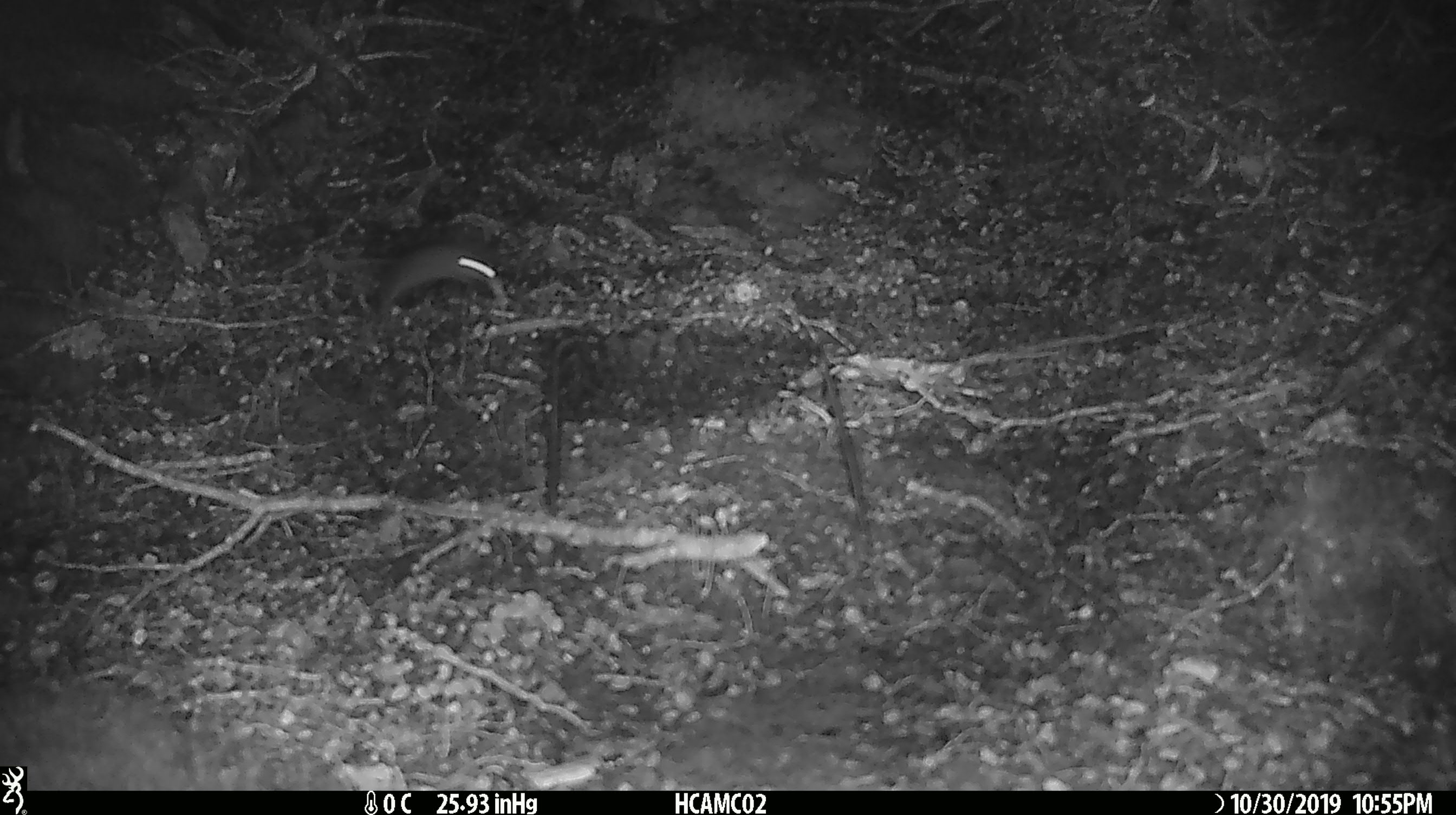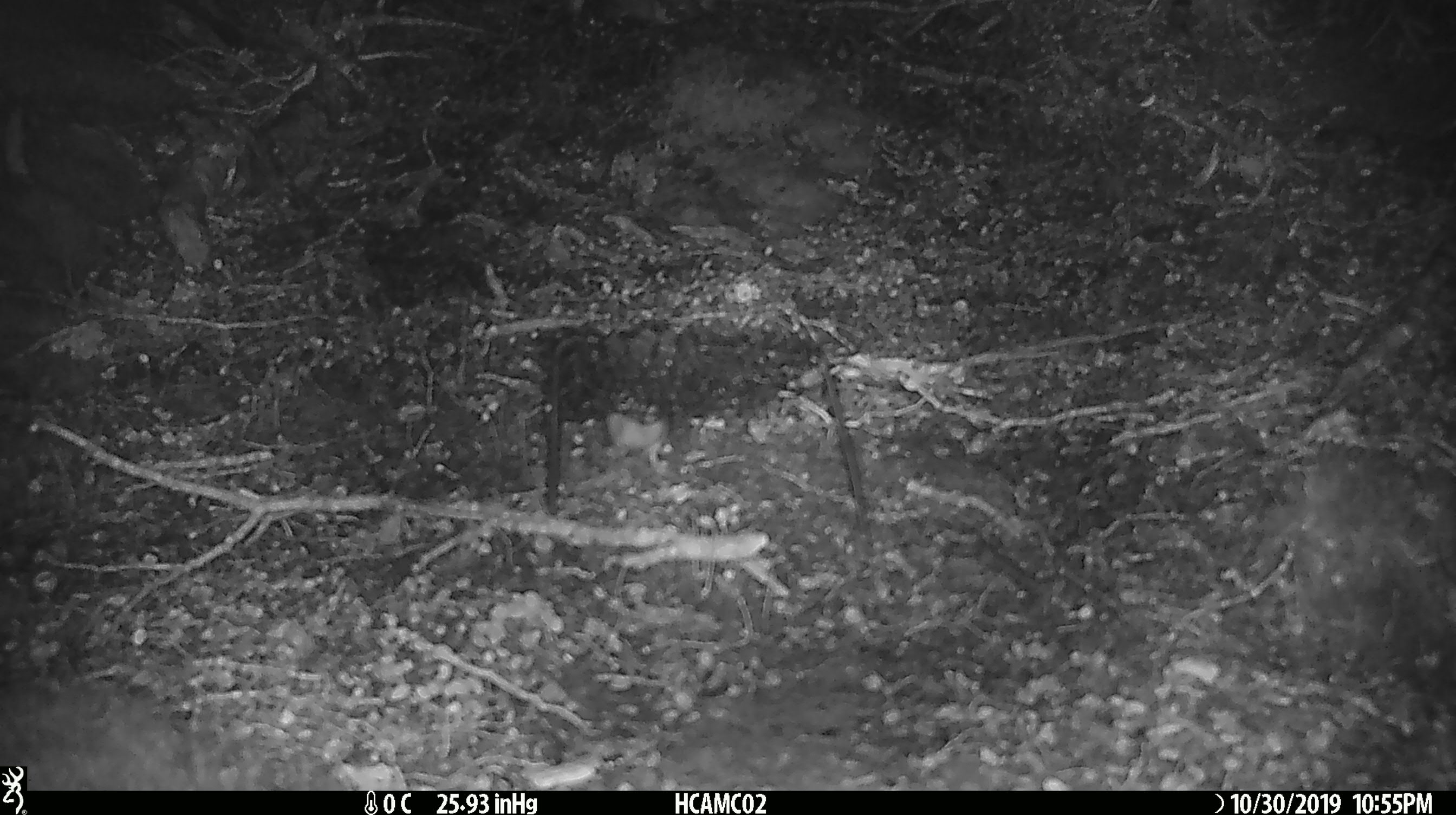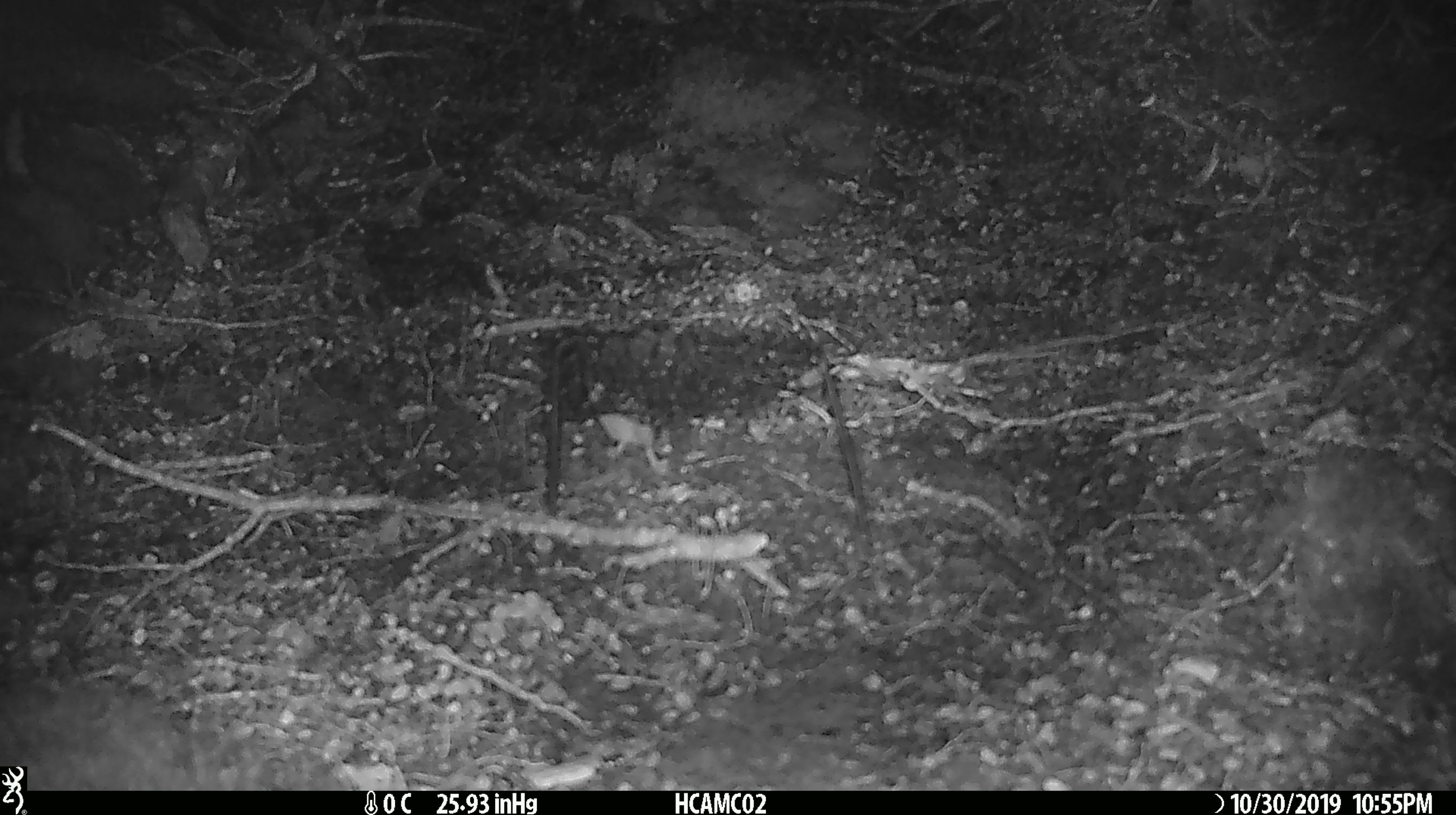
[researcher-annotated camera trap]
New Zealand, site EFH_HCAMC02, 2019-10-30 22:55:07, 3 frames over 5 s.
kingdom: Animalia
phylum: Chordata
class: Mammalia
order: Rodentia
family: Muridae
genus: Mus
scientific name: Mus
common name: mouse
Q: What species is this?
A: Mouse (Mus).